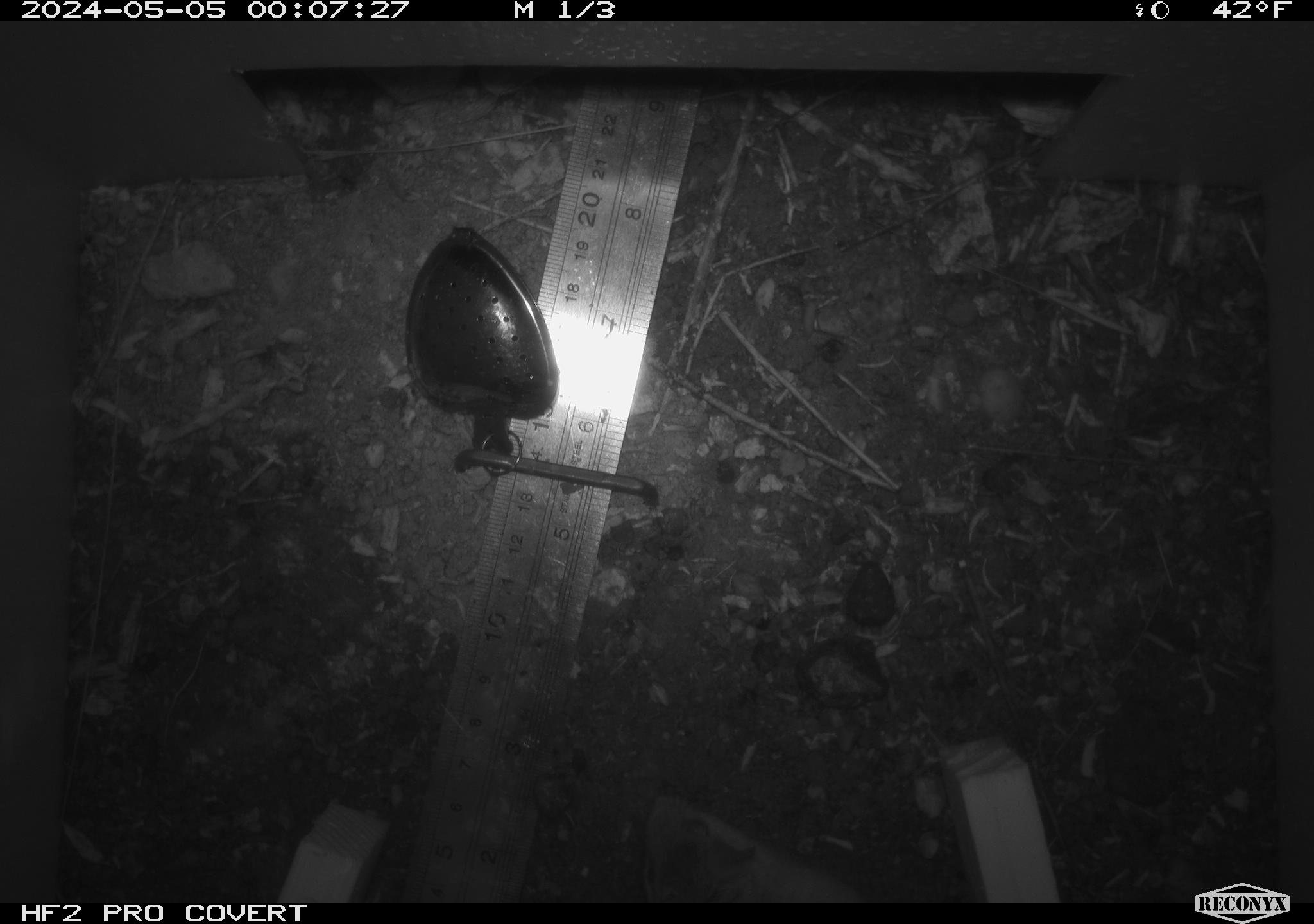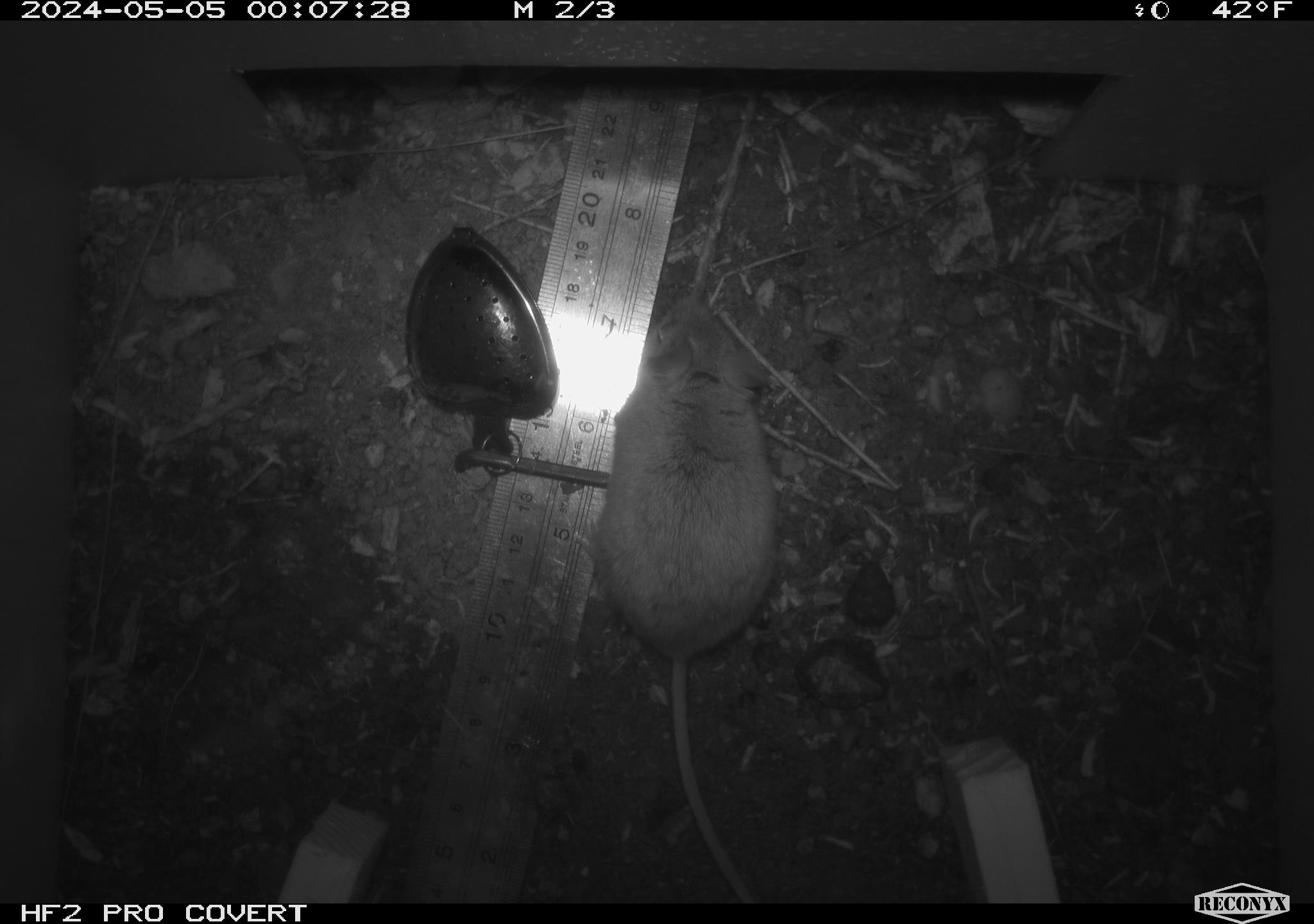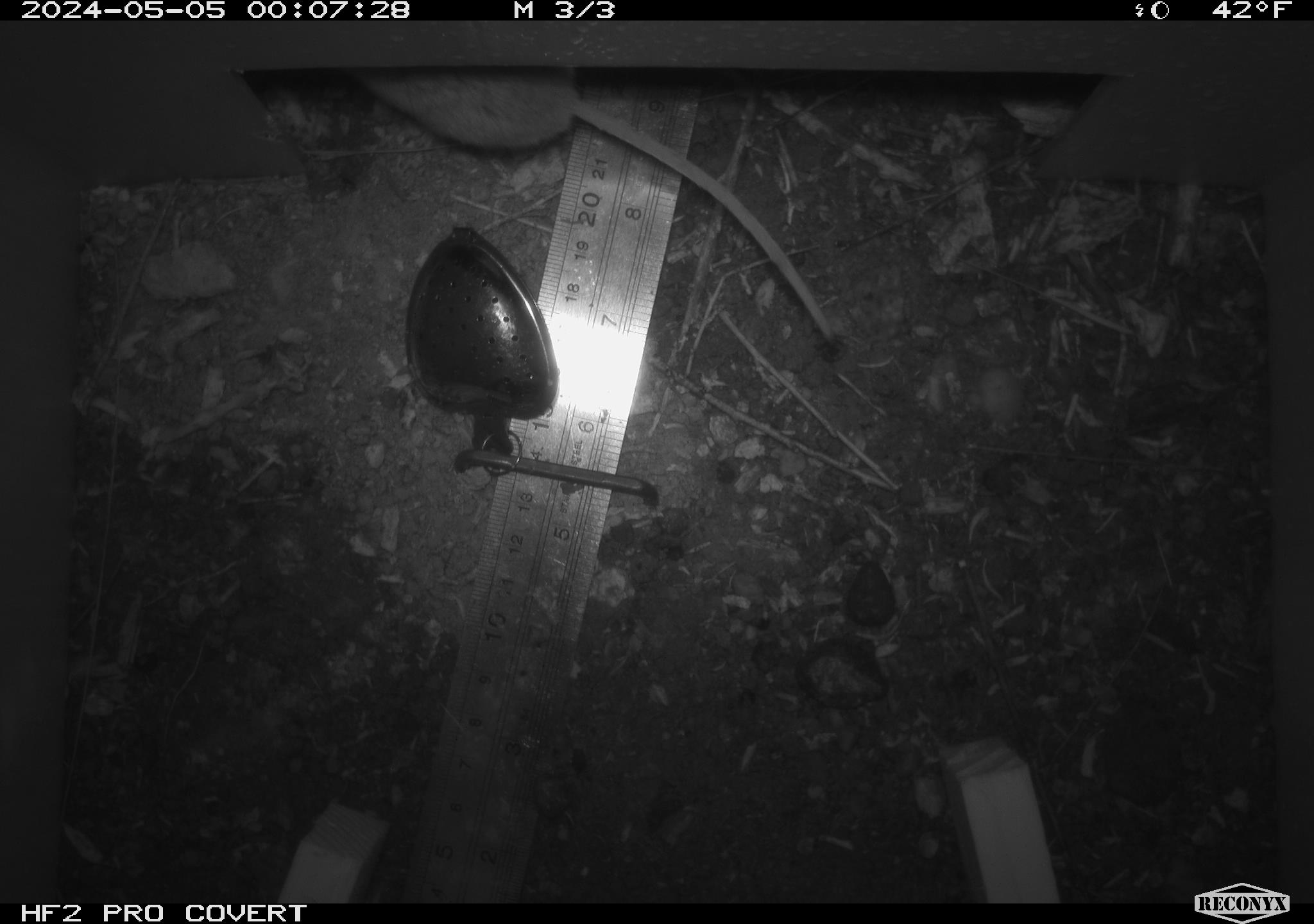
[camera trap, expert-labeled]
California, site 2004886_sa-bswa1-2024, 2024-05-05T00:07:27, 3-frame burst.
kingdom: Animalia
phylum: Chordata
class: Mammalia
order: Rodentia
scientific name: Rodentia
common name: mouse species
Mouse species (Rodentia).